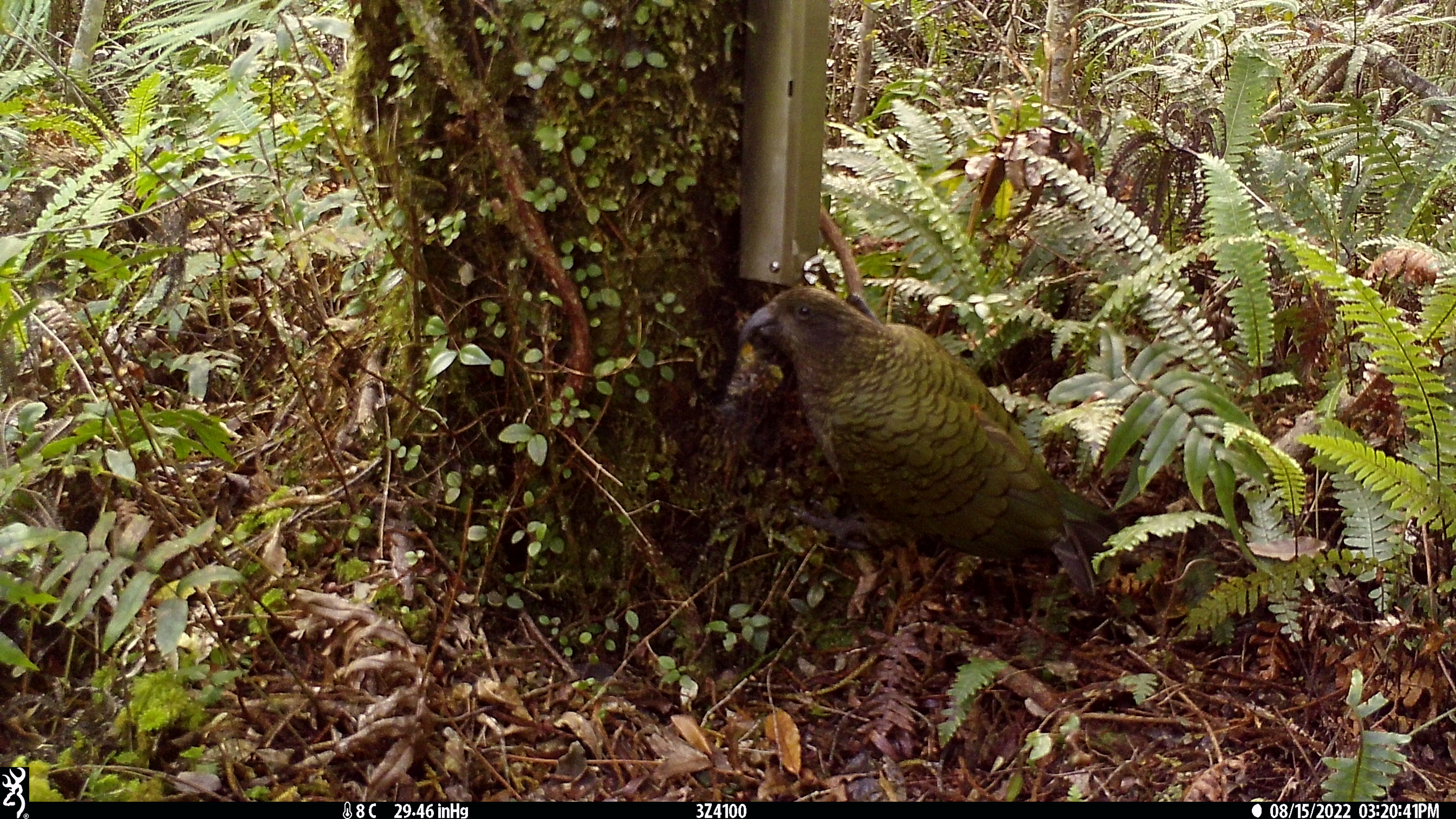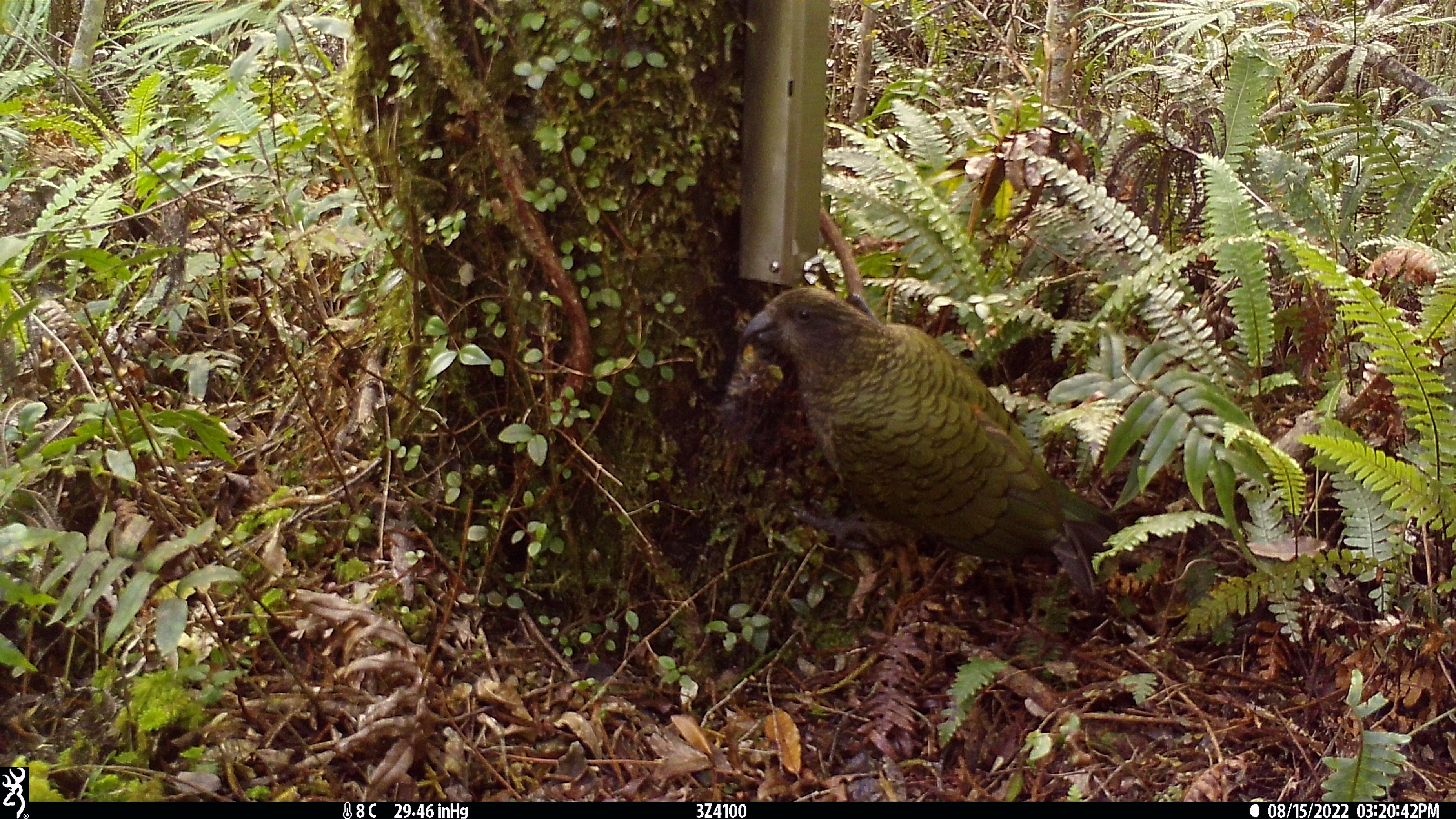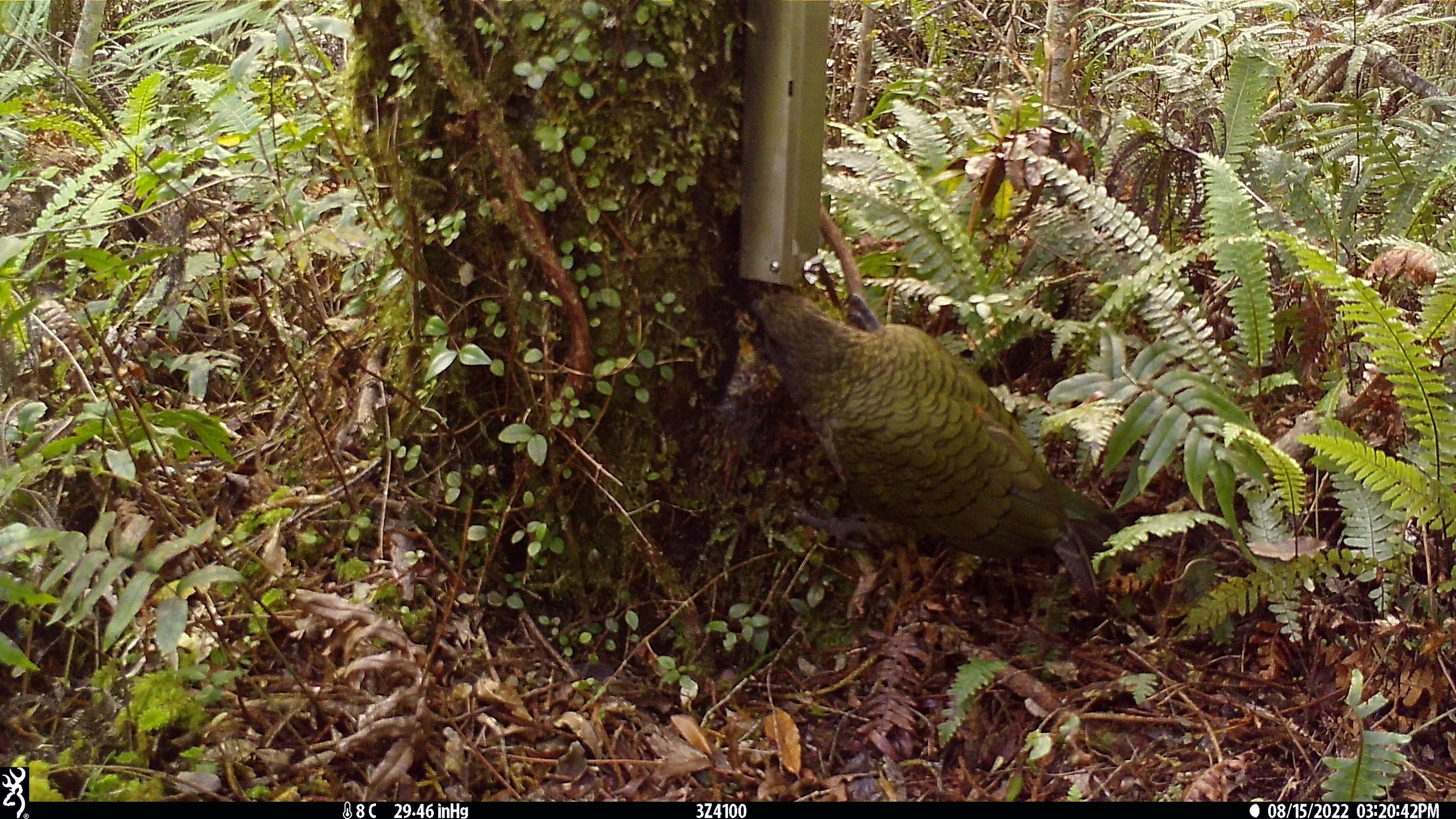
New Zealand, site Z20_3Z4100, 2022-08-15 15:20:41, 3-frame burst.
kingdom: Animalia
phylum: Chordata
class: Aves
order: Psittaciformes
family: Strigopidae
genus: Nestor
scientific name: Nestor notabilis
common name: kea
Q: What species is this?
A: Kea (Nestor notabilis).